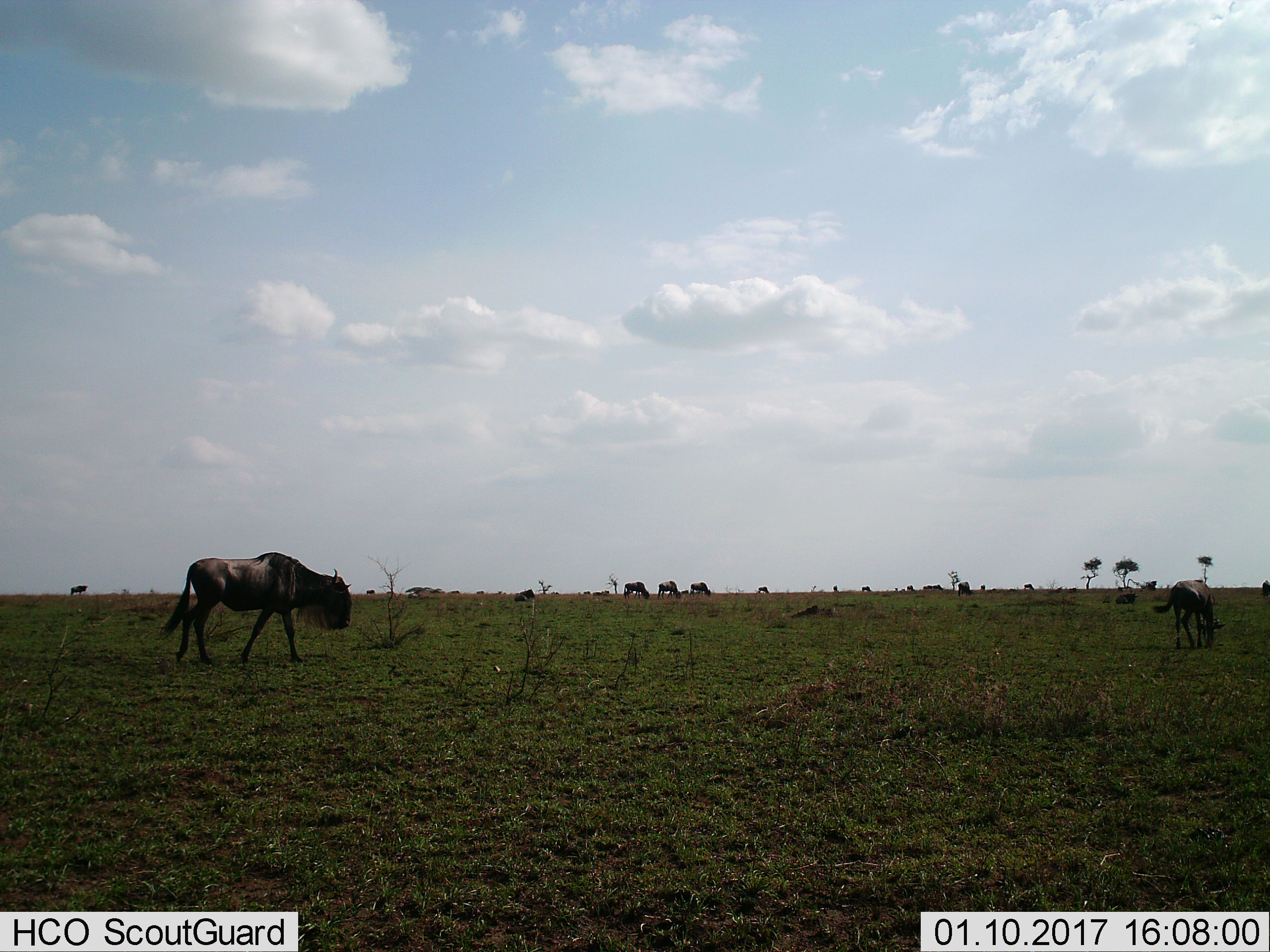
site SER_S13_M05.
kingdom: Animalia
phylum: Chordata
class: Mammalia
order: Artiodactyla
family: Bovidae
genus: Connochaetes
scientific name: Connochaetes taurinus taurinus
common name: blue wildebeest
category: wildebeestblue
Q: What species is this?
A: Wildebeestblue (blue wildebeest) (Connochaetes taurinus taurinus).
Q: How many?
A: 11-50.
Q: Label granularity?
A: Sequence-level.